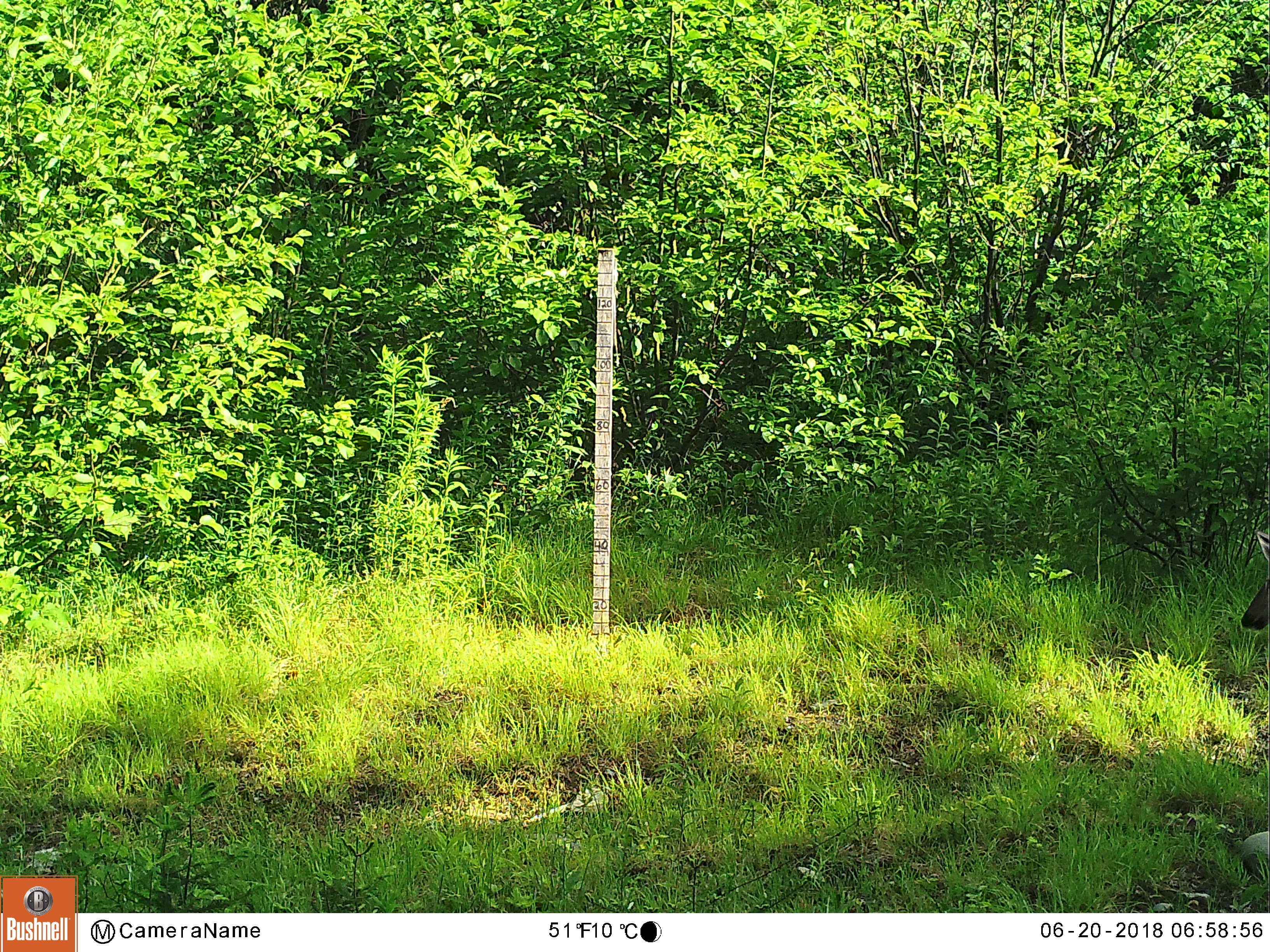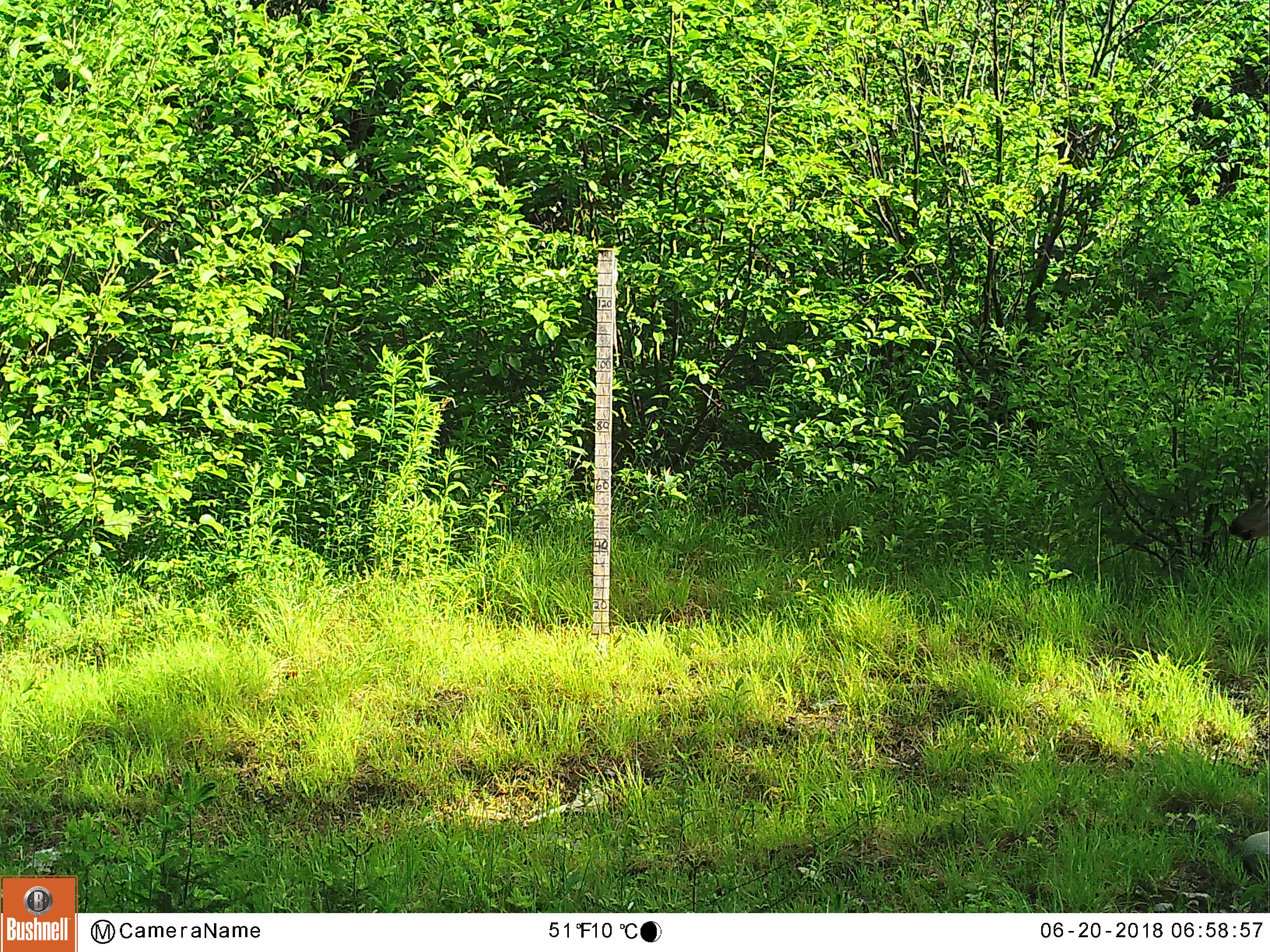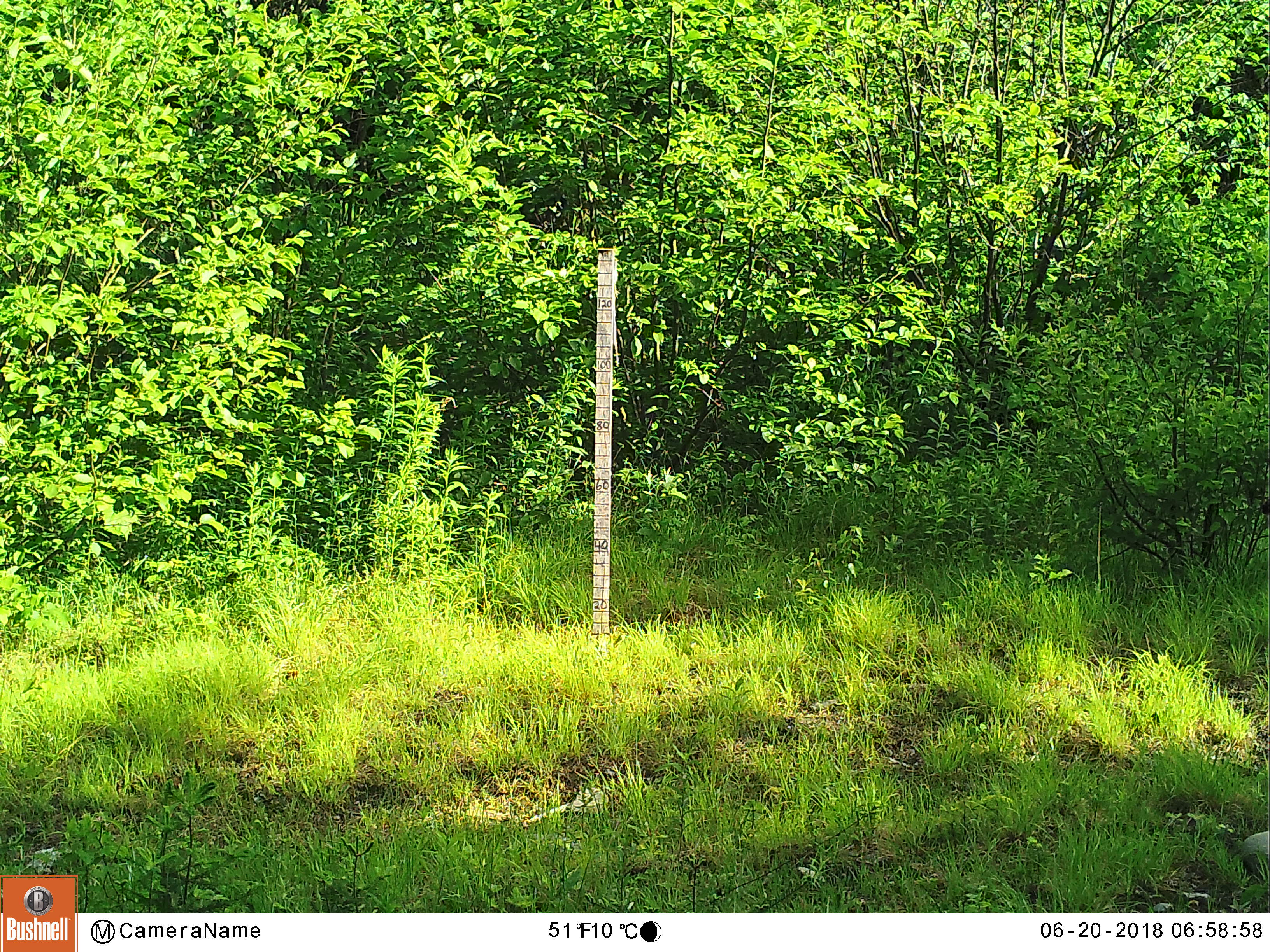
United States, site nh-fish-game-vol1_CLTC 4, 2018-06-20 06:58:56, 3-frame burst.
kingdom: Animalia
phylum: Chordata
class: Mammalia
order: Artiodactyla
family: Cervidae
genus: Odocoileus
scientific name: Odocoileus virginianus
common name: white-tailed deer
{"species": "white-tailed deer (Odocoileus virginianus)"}